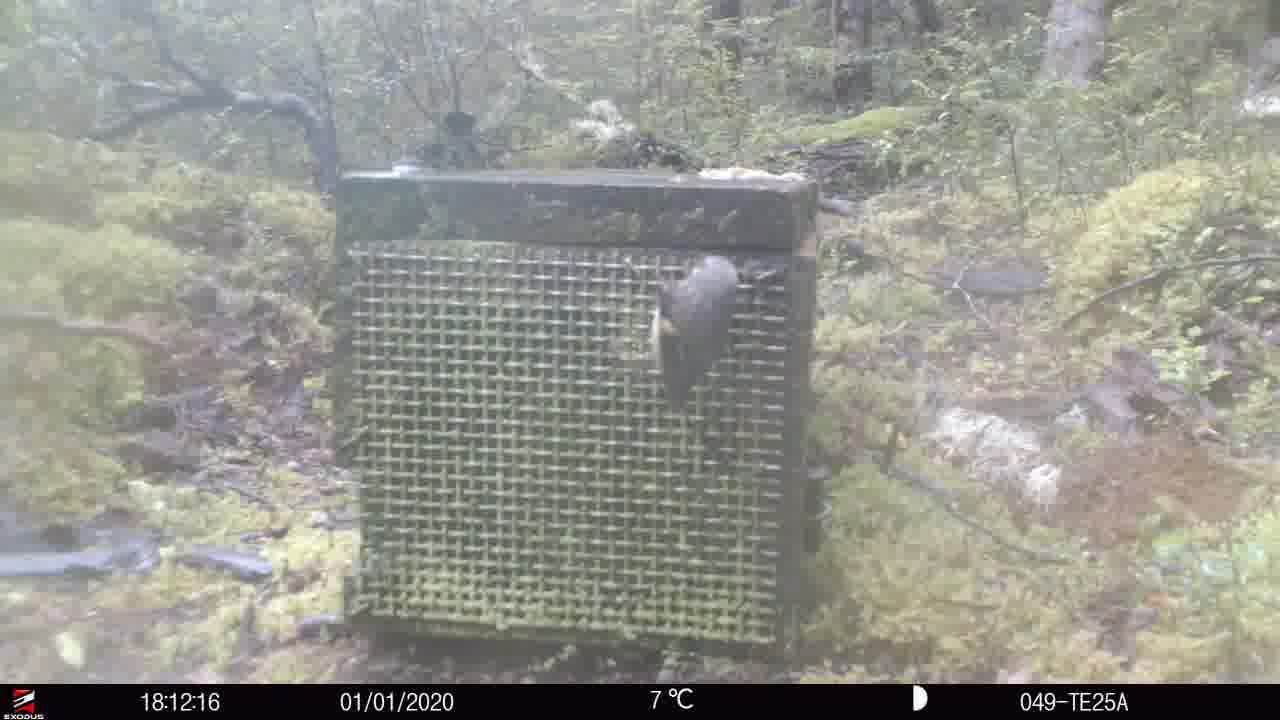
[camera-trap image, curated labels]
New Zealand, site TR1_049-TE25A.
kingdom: Animalia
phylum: Chordata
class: Aves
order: Passeriformes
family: Acanthisittidae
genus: Acanthisitta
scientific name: Acanthisitta chloris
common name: rifleman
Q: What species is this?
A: Rifleman (Acanthisitta chloris).